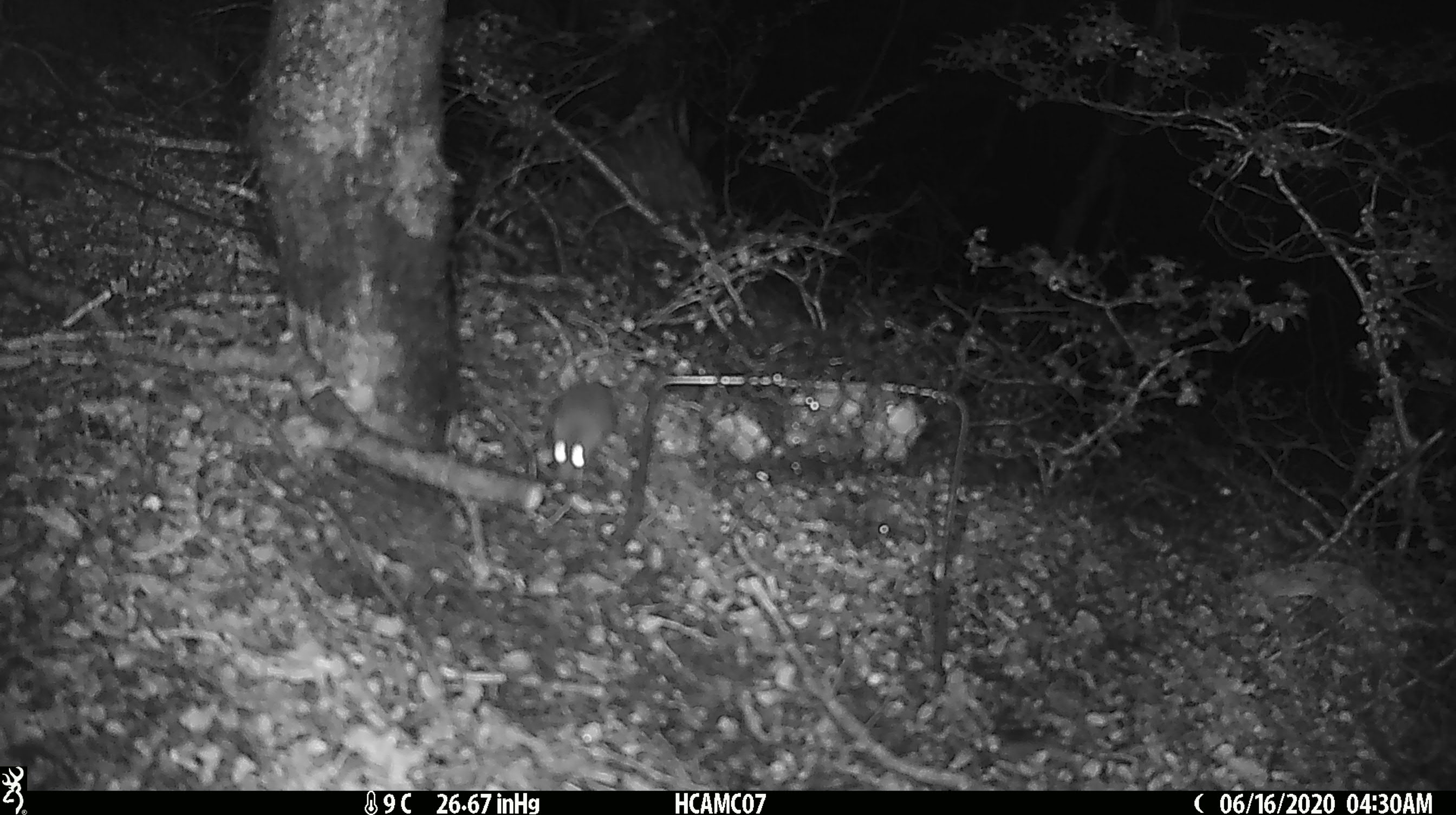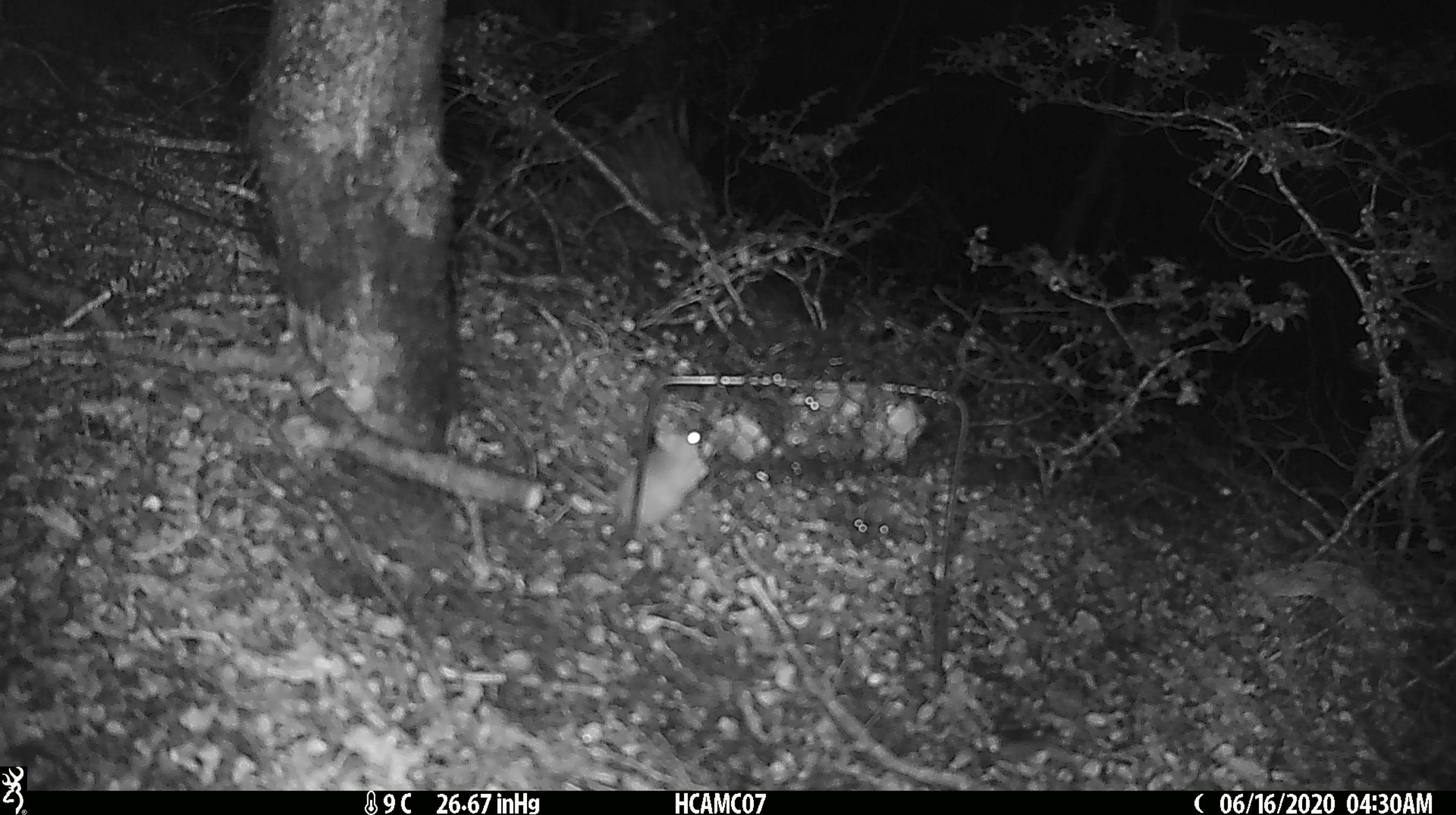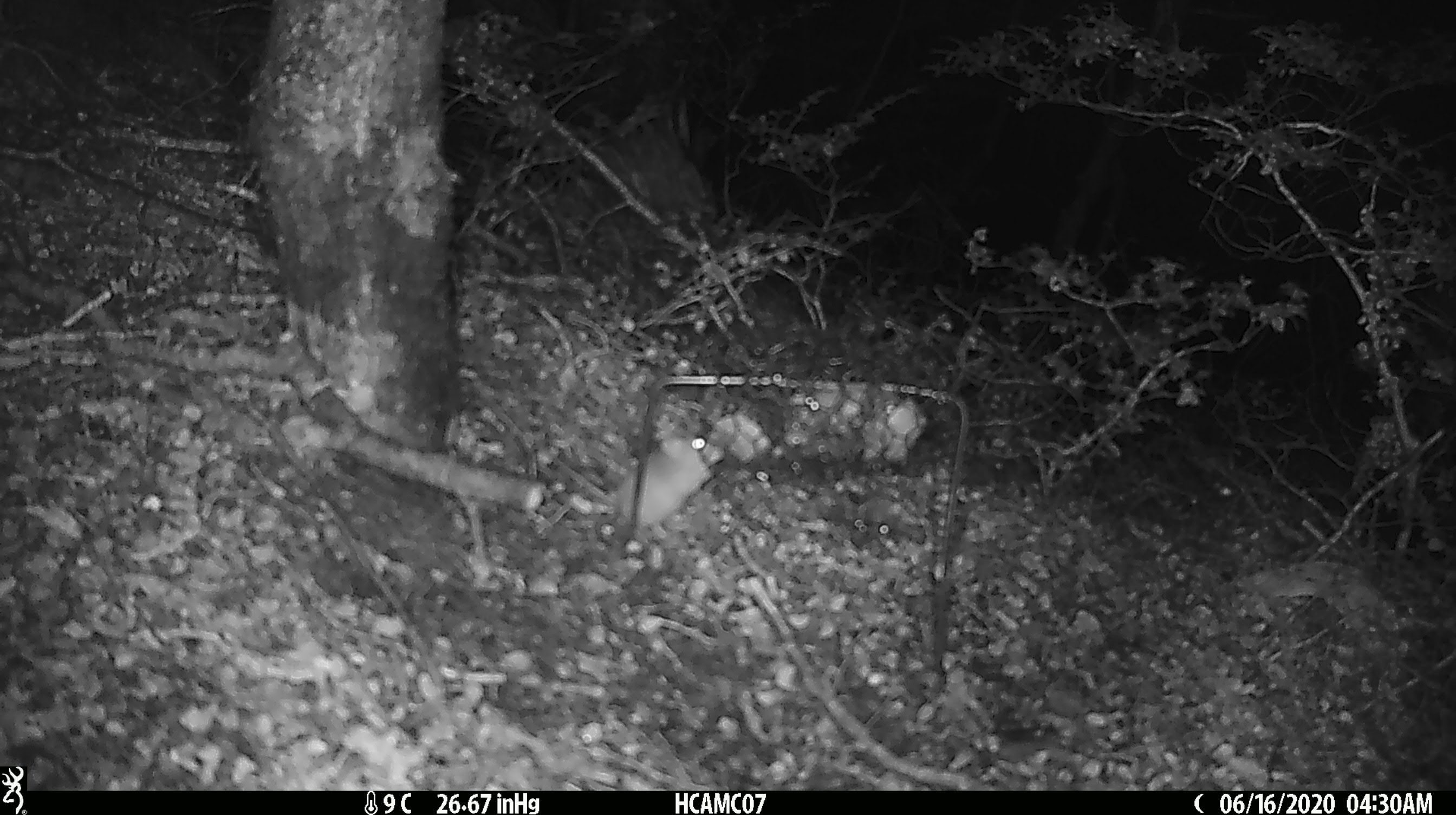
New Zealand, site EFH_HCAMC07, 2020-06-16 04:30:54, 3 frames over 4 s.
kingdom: Animalia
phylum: Chordata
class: Mammalia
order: Rodentia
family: Muridae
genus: Mus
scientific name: Mus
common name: mouse